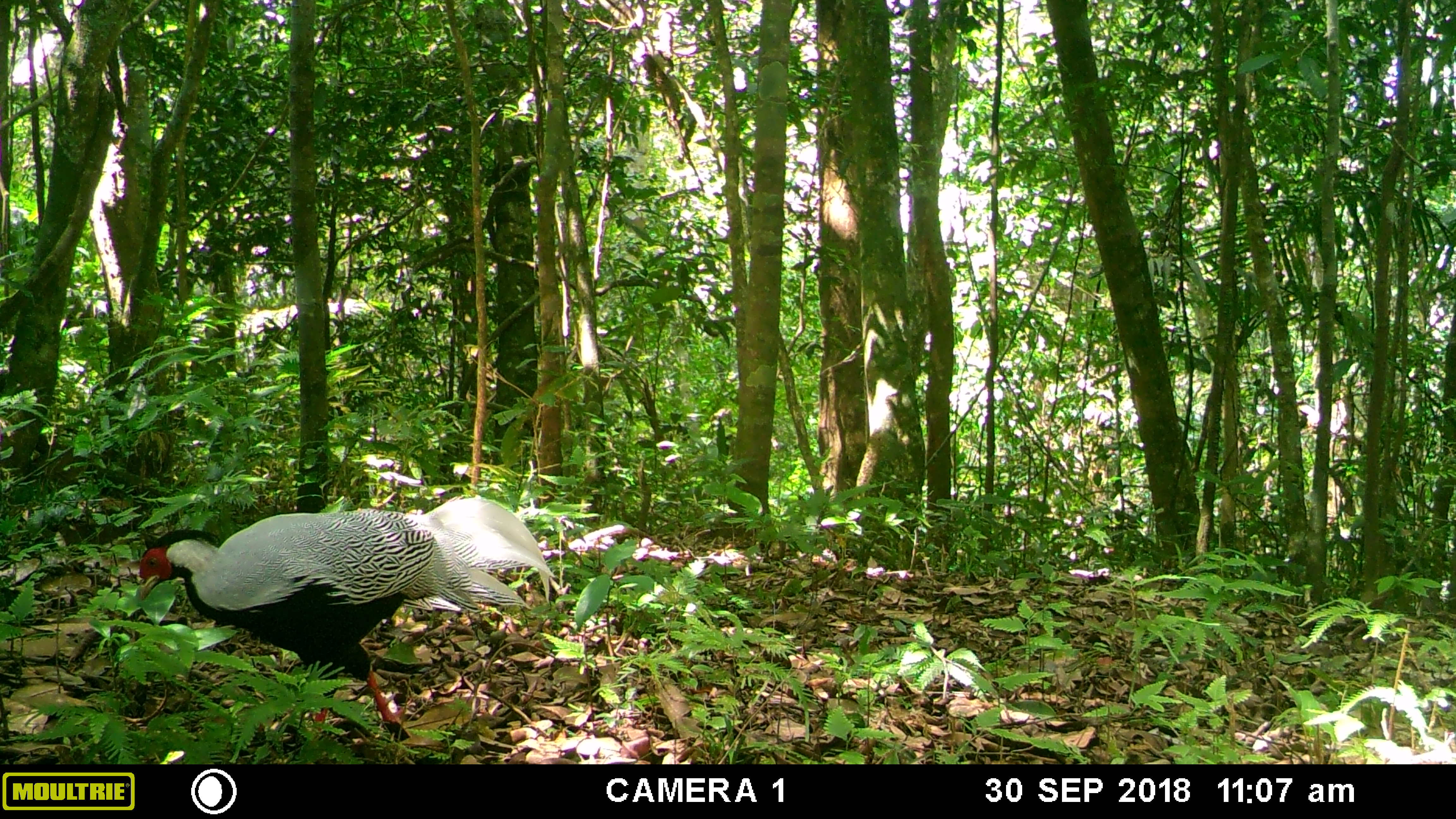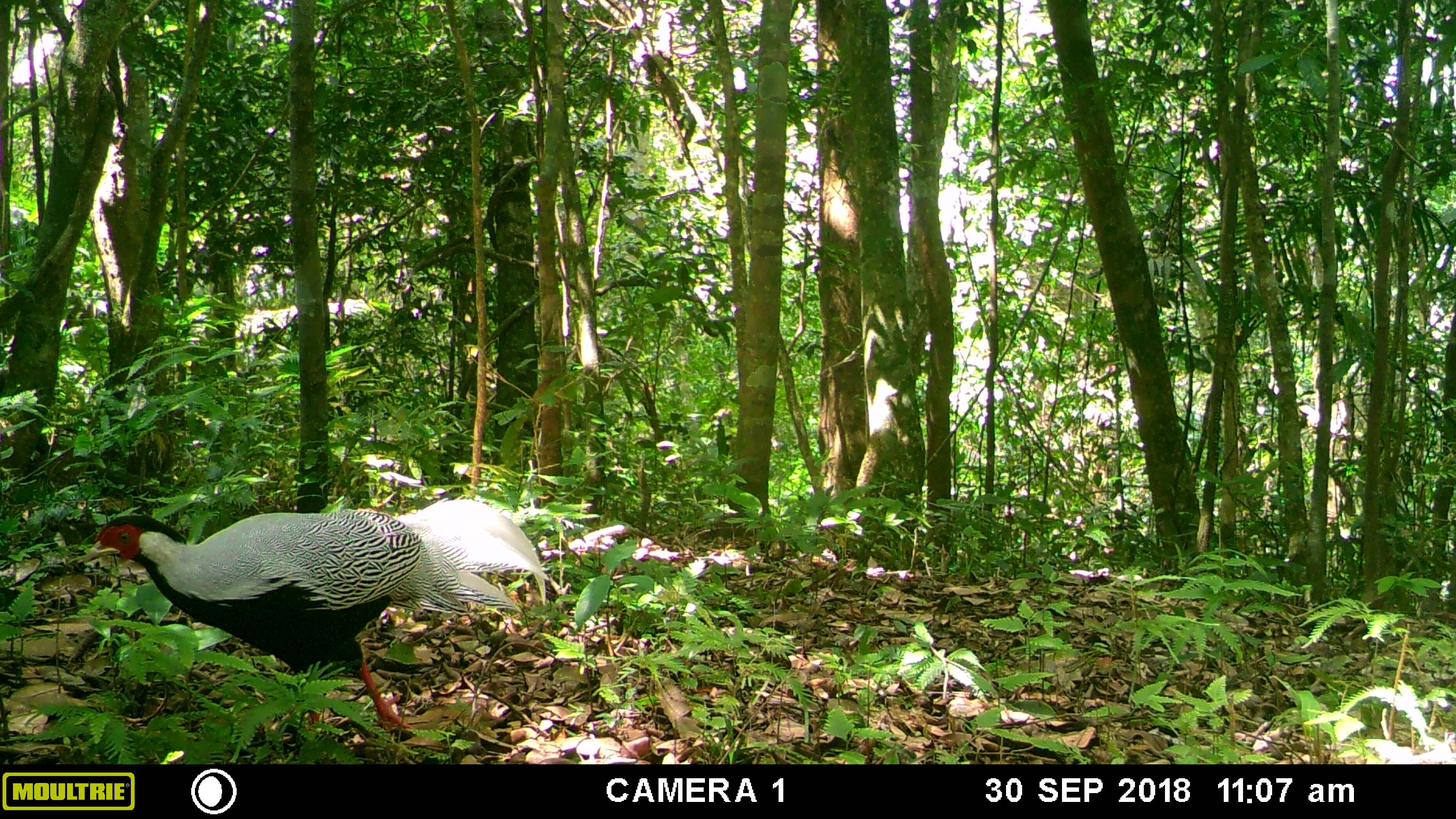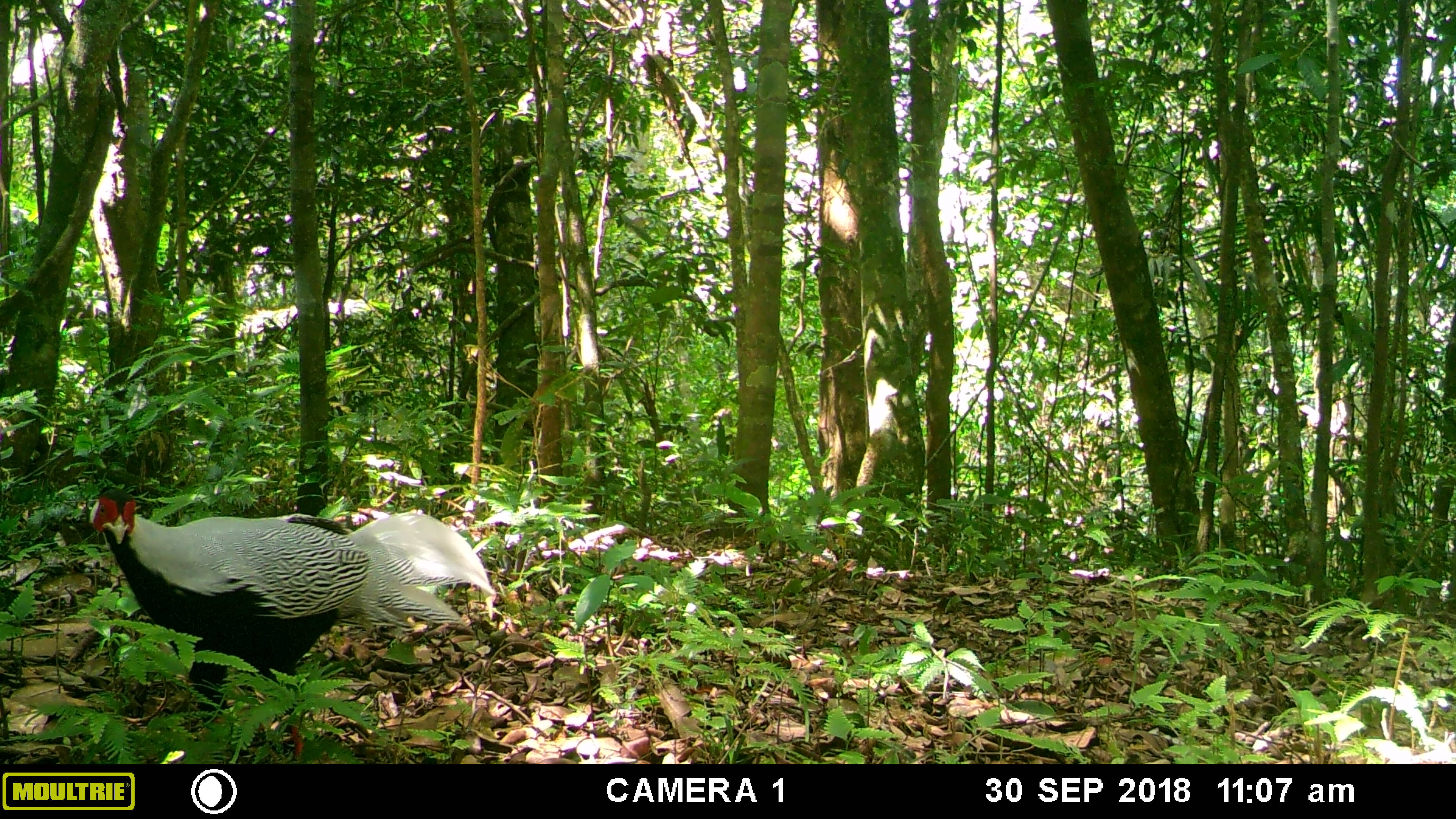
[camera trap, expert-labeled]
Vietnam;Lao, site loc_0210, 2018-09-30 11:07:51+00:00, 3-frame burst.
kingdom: Animalia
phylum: Chordata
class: Aves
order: Galliformes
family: Phasianidae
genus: Lophura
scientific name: Lophura nycthemera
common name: silver pheasant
Silver pheasant (Lophura nycthemera). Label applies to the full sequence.